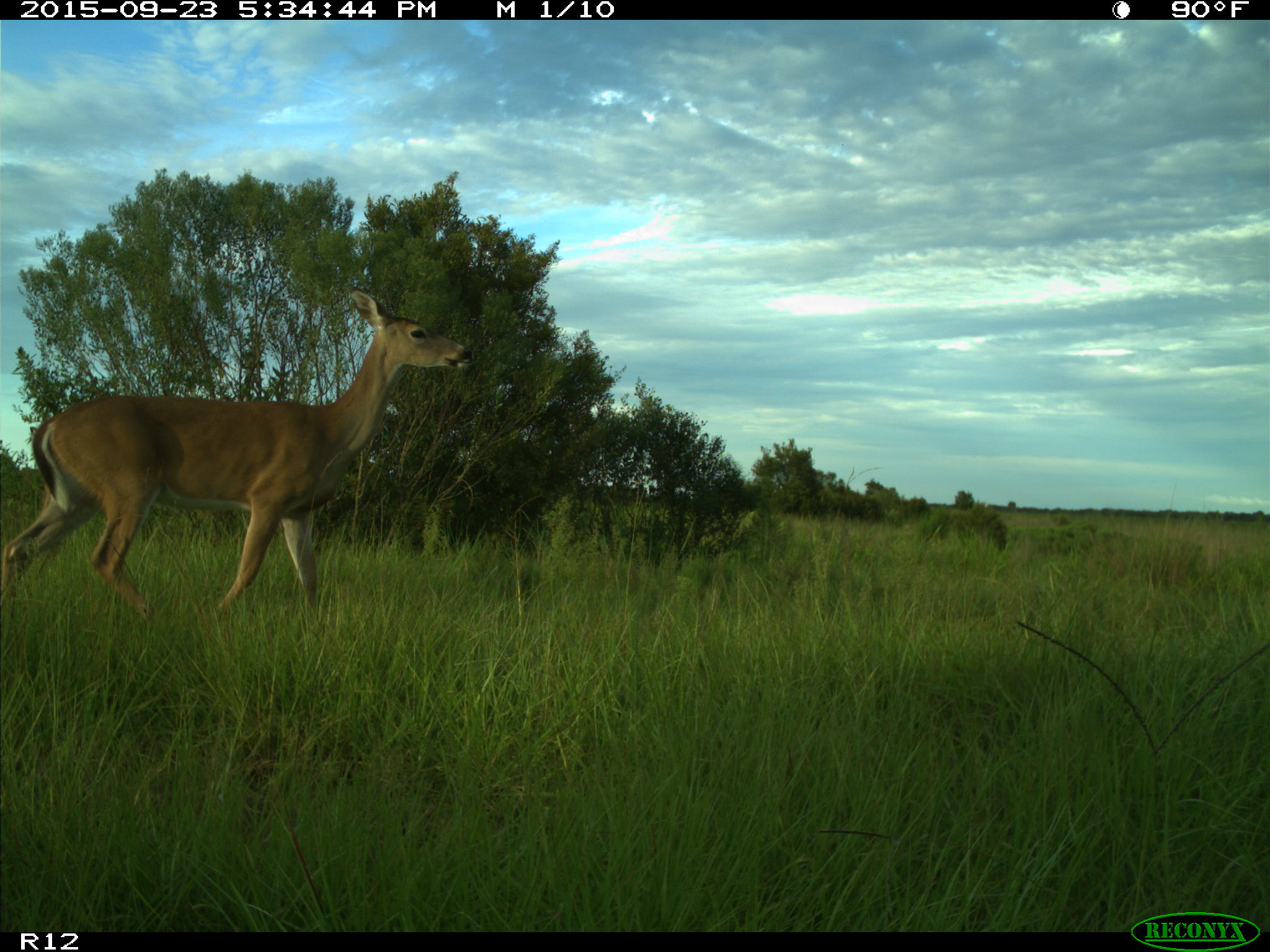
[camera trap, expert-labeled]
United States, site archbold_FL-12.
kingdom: Animalia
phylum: Chordata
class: Mammalia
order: Artiodactyla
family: Cervidae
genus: Odocoileus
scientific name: Odocoileus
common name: deer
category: unidentified deer